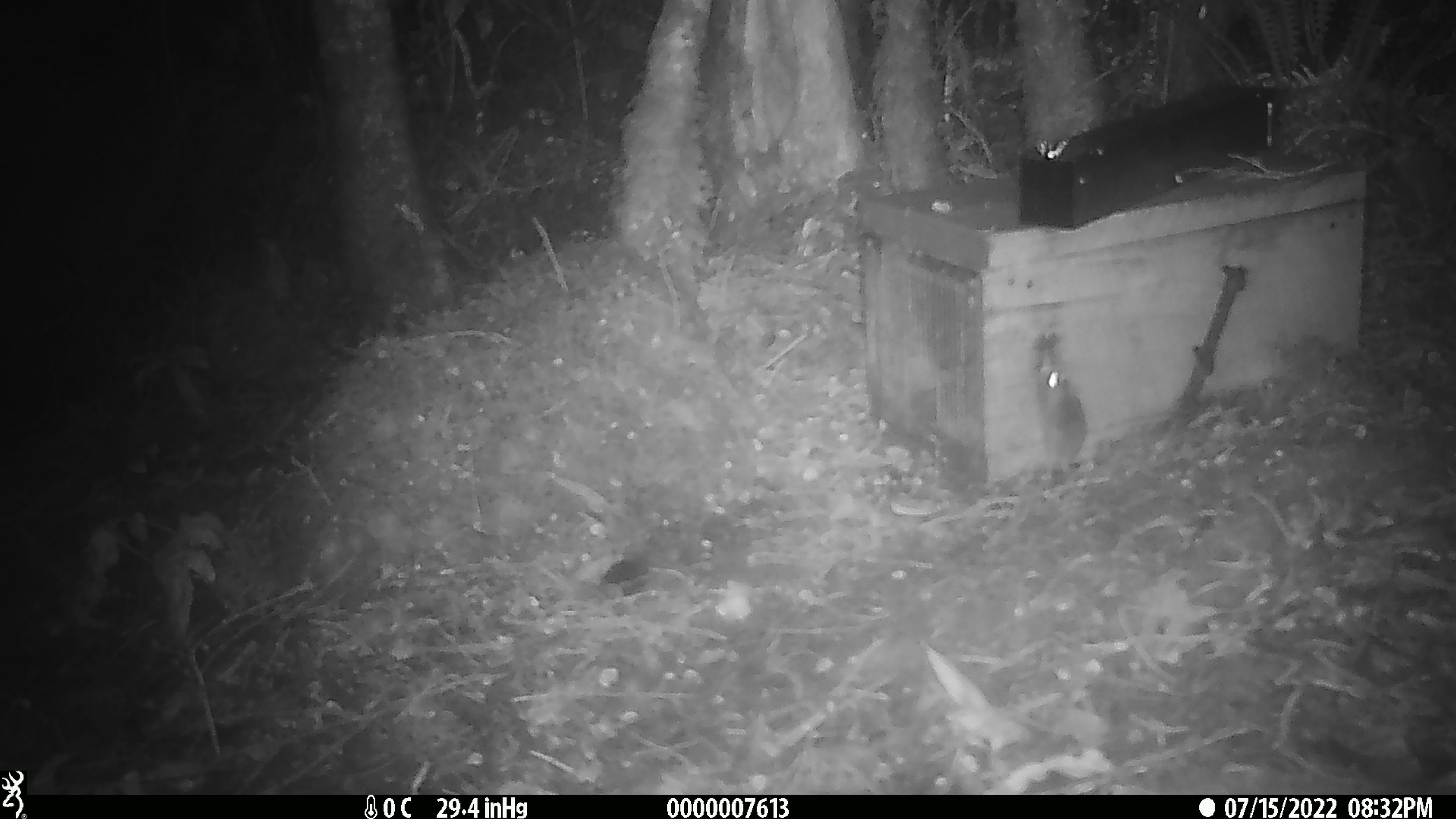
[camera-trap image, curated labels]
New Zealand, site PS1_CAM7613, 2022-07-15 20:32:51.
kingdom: Animalia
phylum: Chordata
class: Mammalia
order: Rodentia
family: Muridae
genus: Mus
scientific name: Mus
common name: mouse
Mouse (Mus).